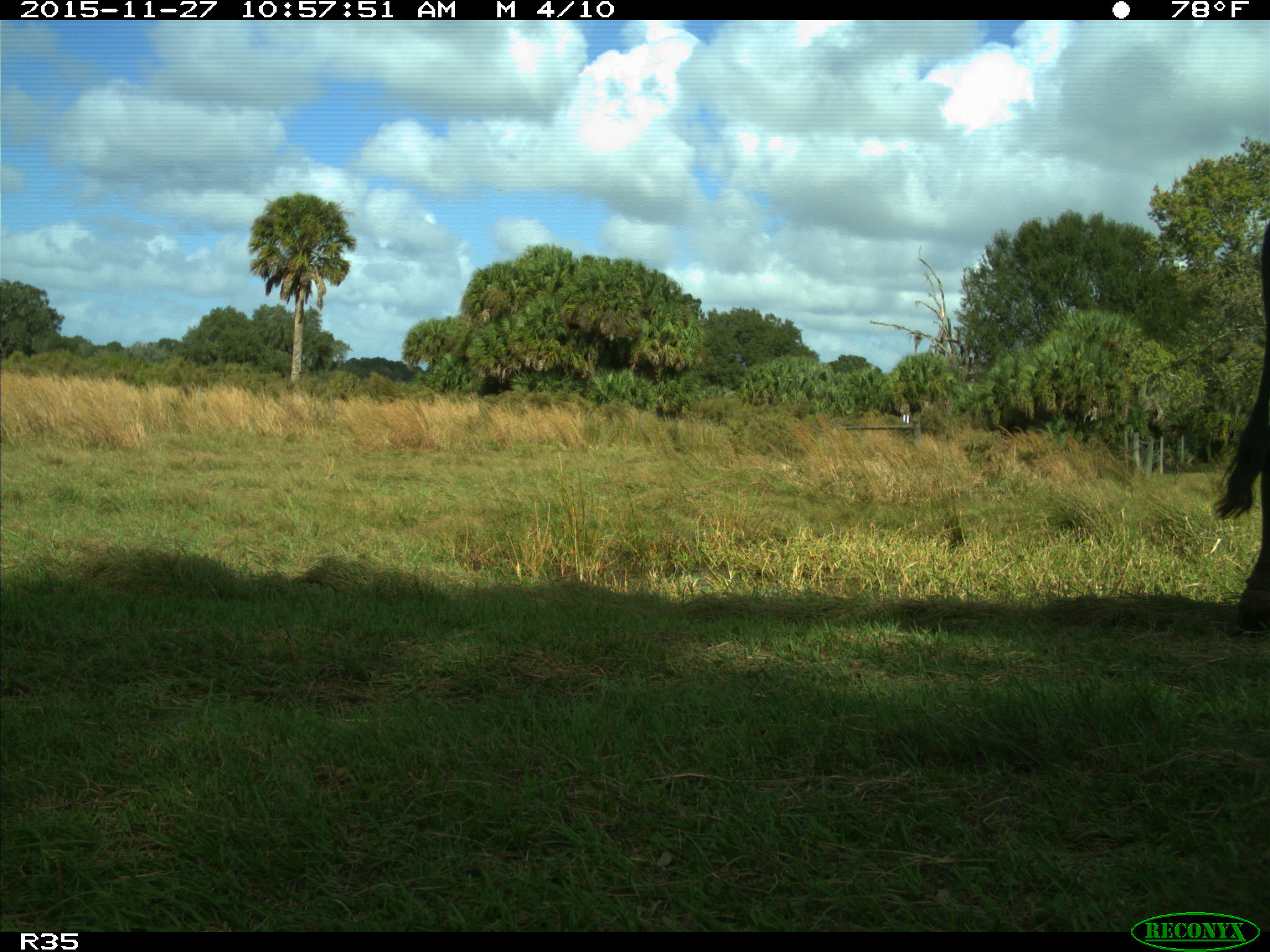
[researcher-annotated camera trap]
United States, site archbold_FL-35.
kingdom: Animalia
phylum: Chordata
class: Mammalia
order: Artiodactyla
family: Bovidae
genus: Bos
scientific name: Bos taurus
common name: domestic cow